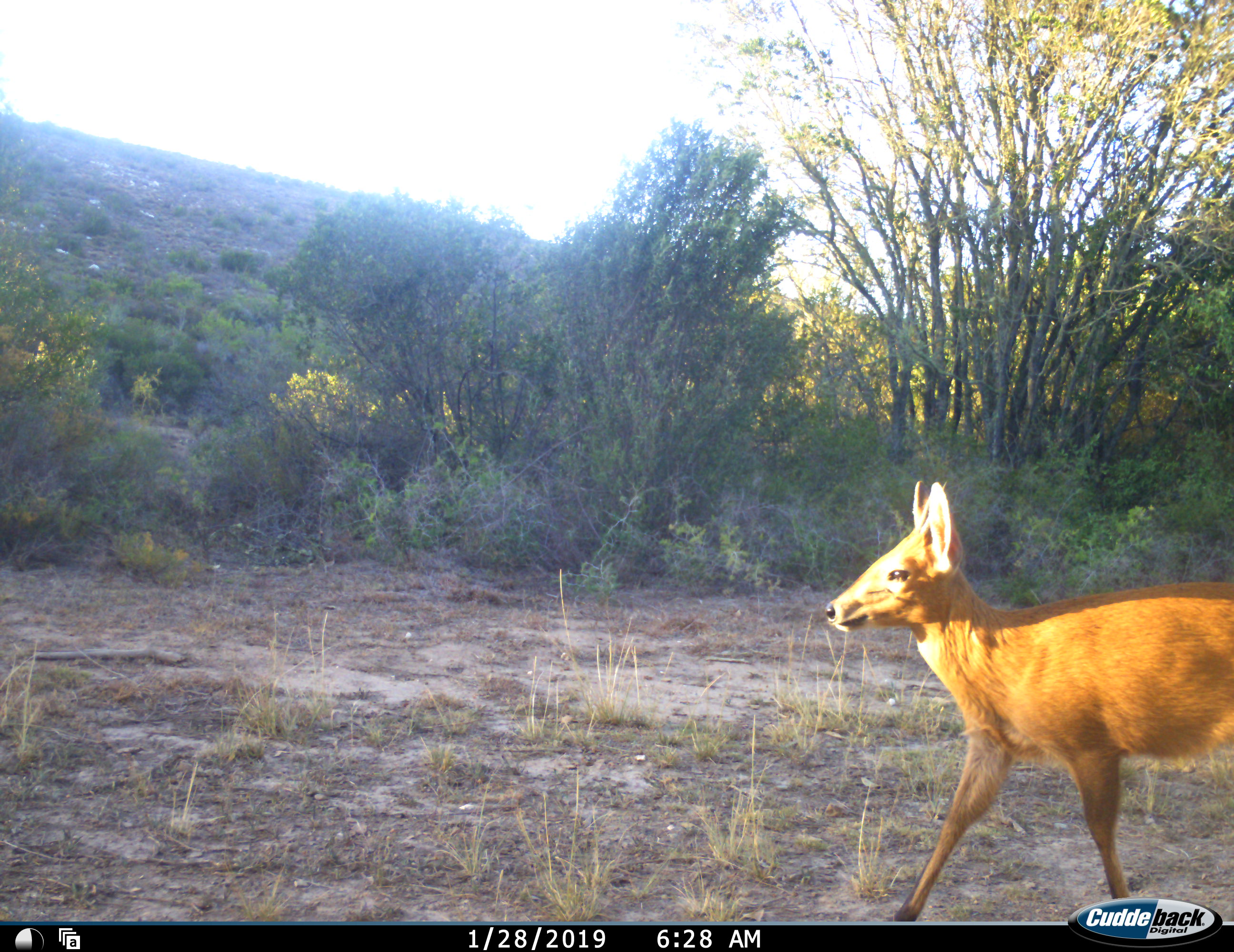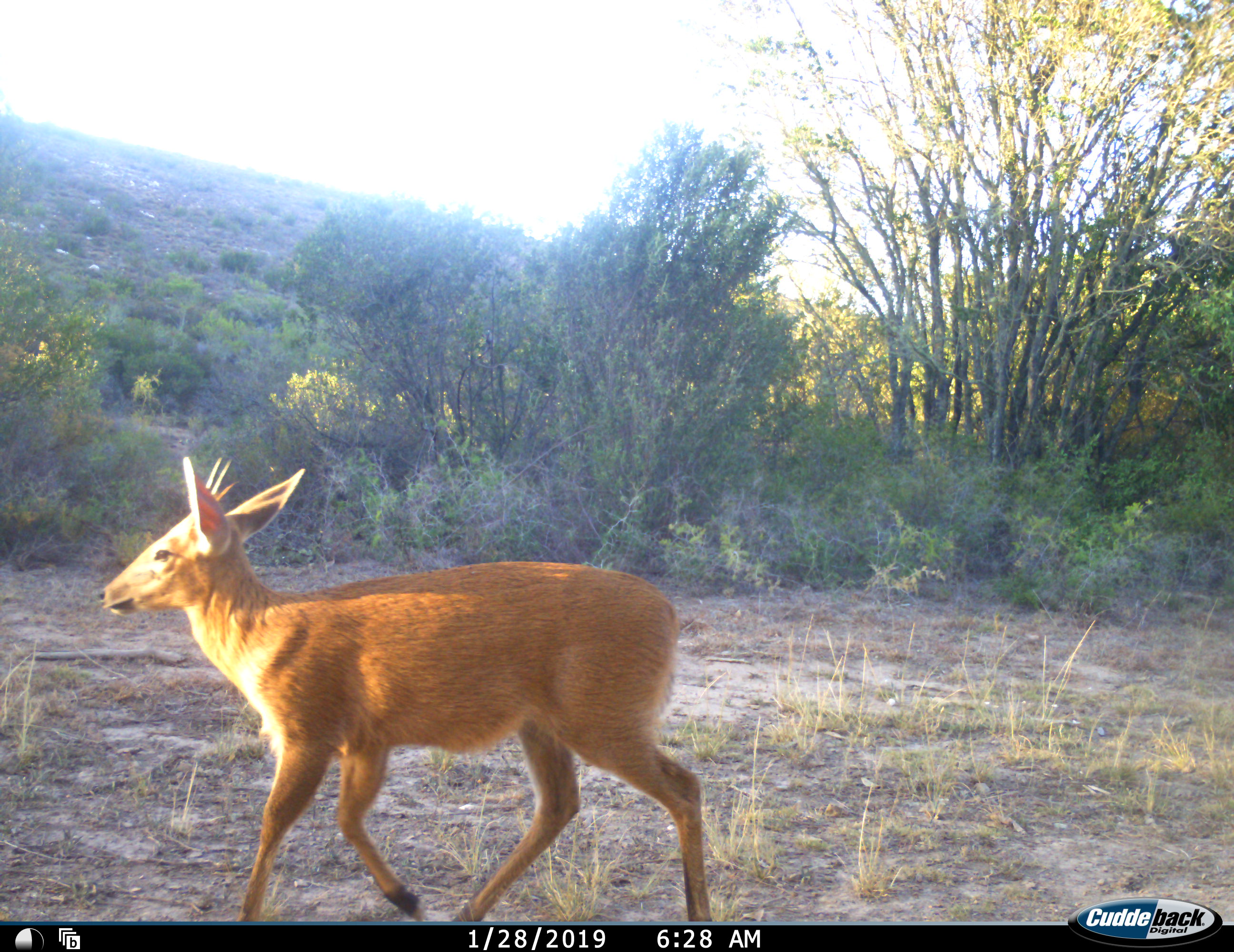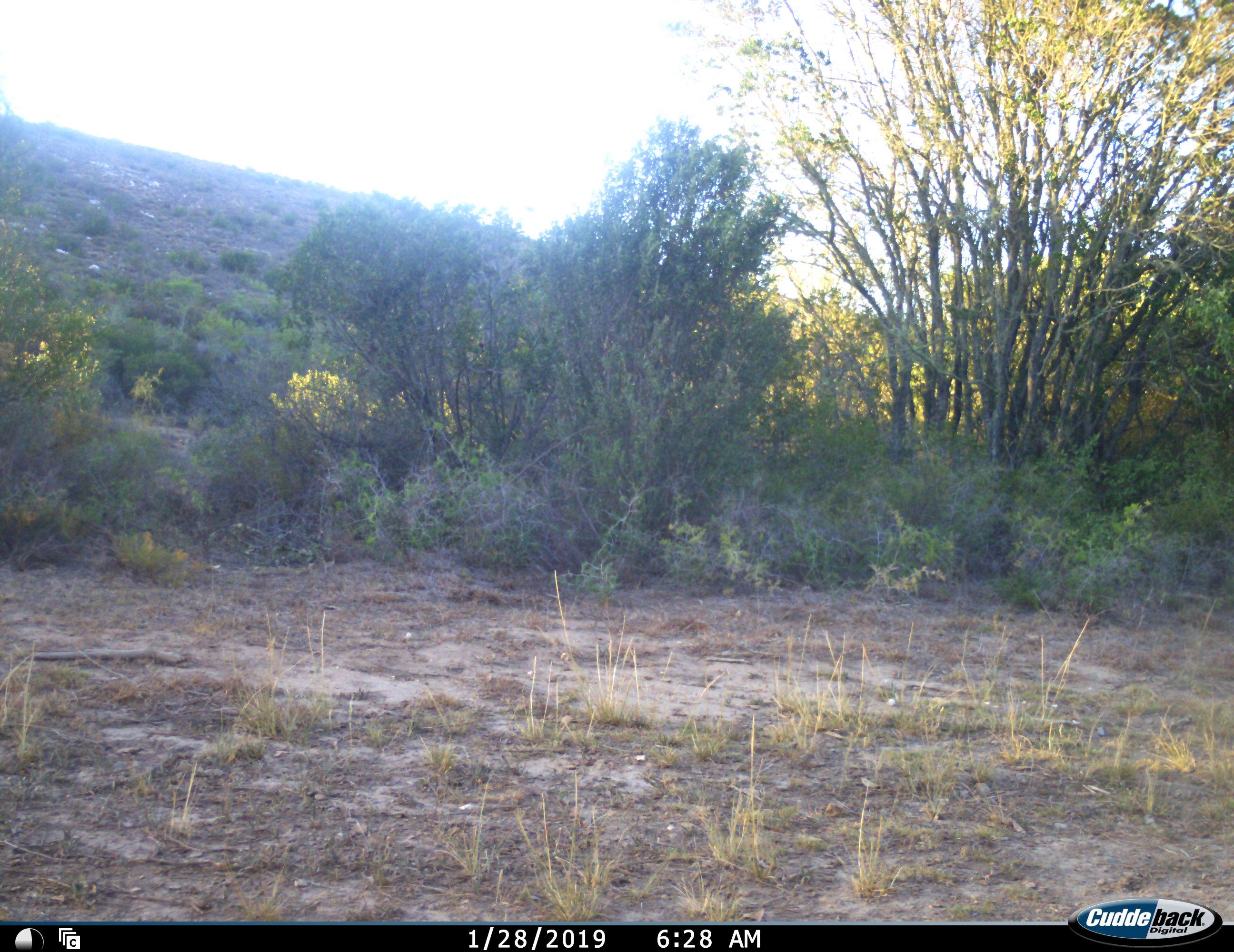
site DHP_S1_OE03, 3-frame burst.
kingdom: Animalia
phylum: Chordata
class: Mammalia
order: Artiodactyla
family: Bovidae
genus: Sylvicapra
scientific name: Sylvicapra grimmia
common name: common duiker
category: duikercommongrey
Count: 1.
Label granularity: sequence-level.